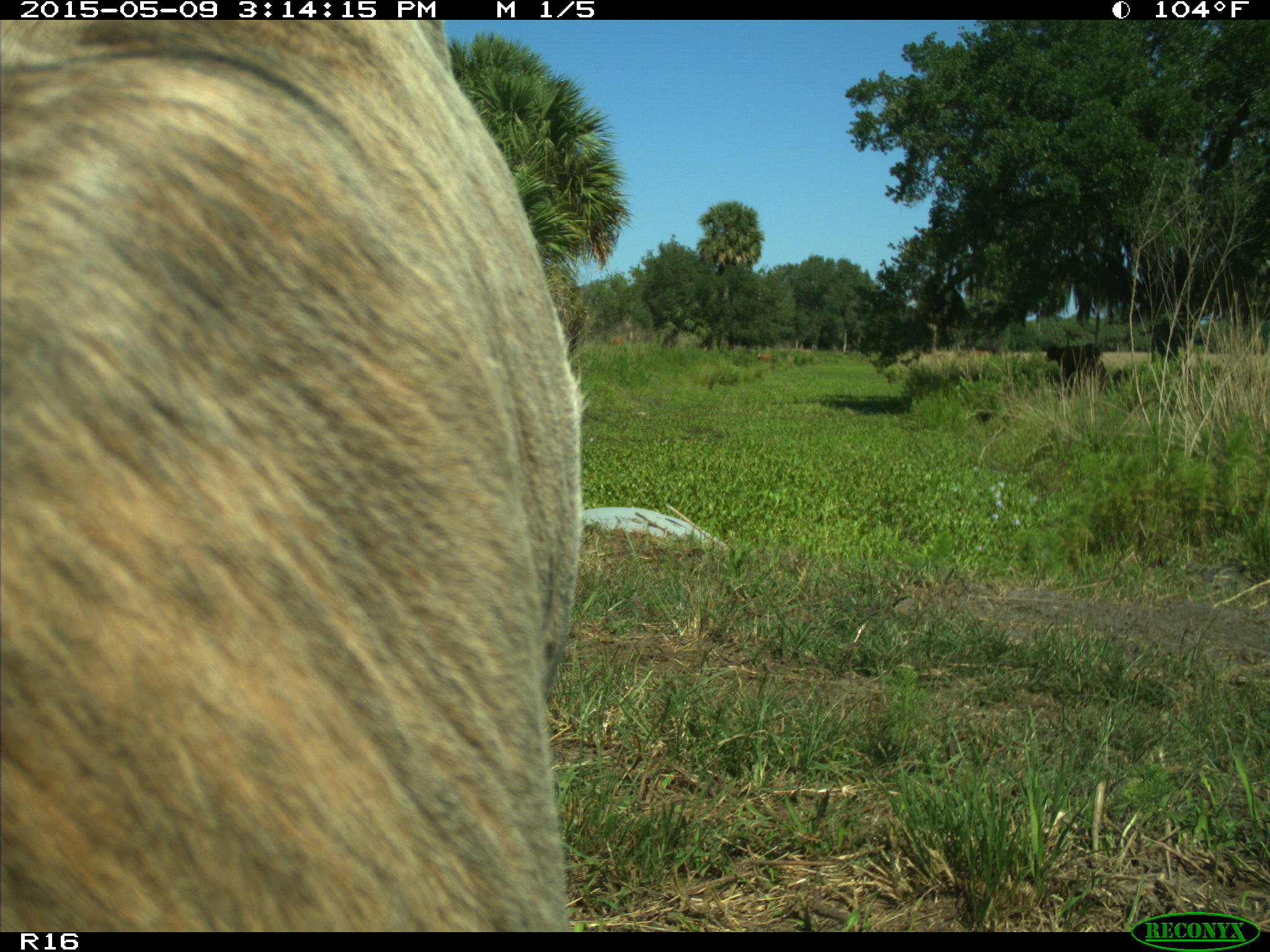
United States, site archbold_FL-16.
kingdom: Animalia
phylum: Chordata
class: Mammalia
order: Artiodactyla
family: Bovidae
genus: Bos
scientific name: Bos taurus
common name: domestic cow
Bos taurus (domestic cow).